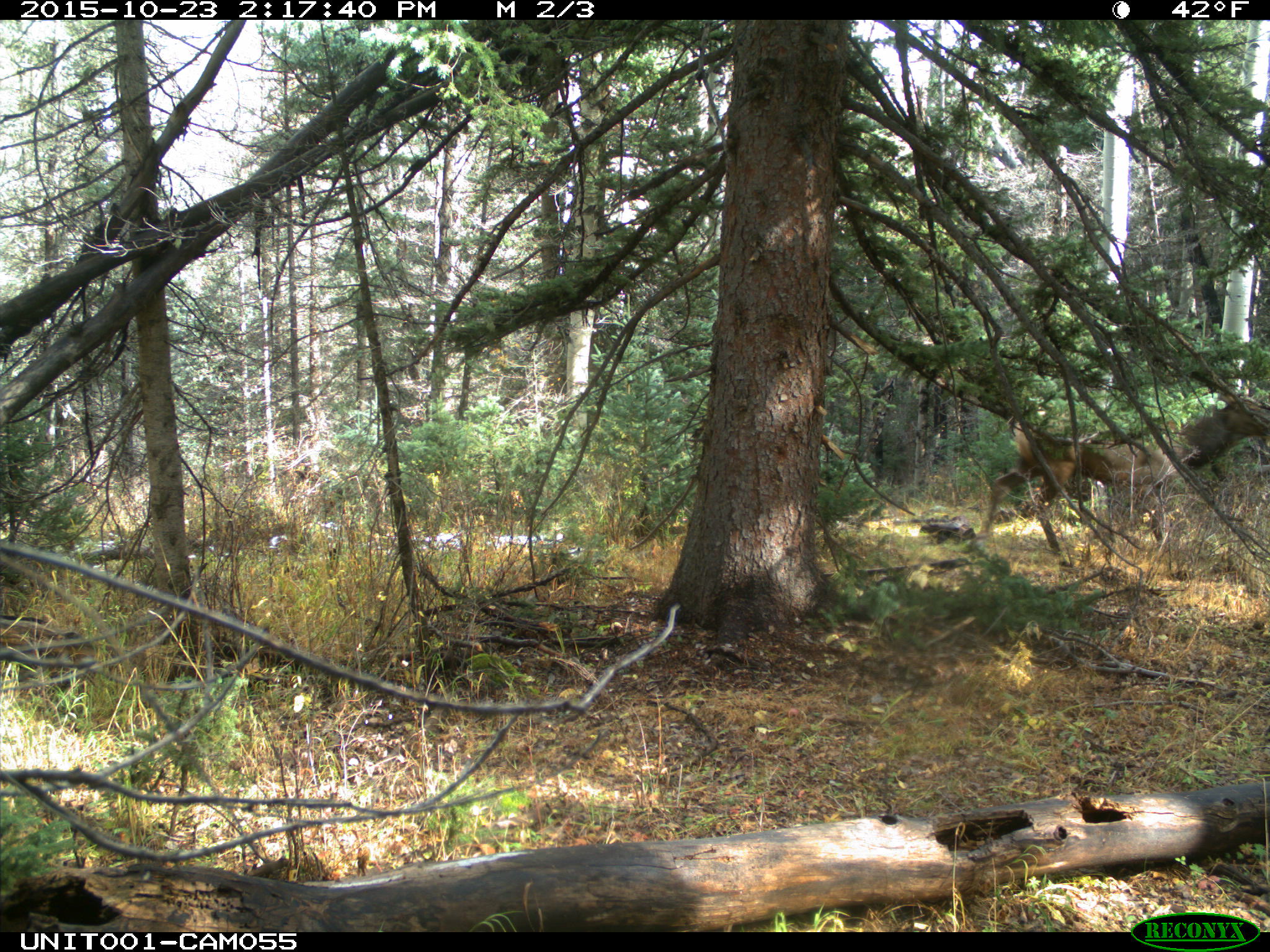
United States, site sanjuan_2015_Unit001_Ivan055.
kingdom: Animalia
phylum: Chordata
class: Mammalia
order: Artiodactyla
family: Cervidae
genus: Cervus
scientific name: Cervus elaphus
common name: red deer